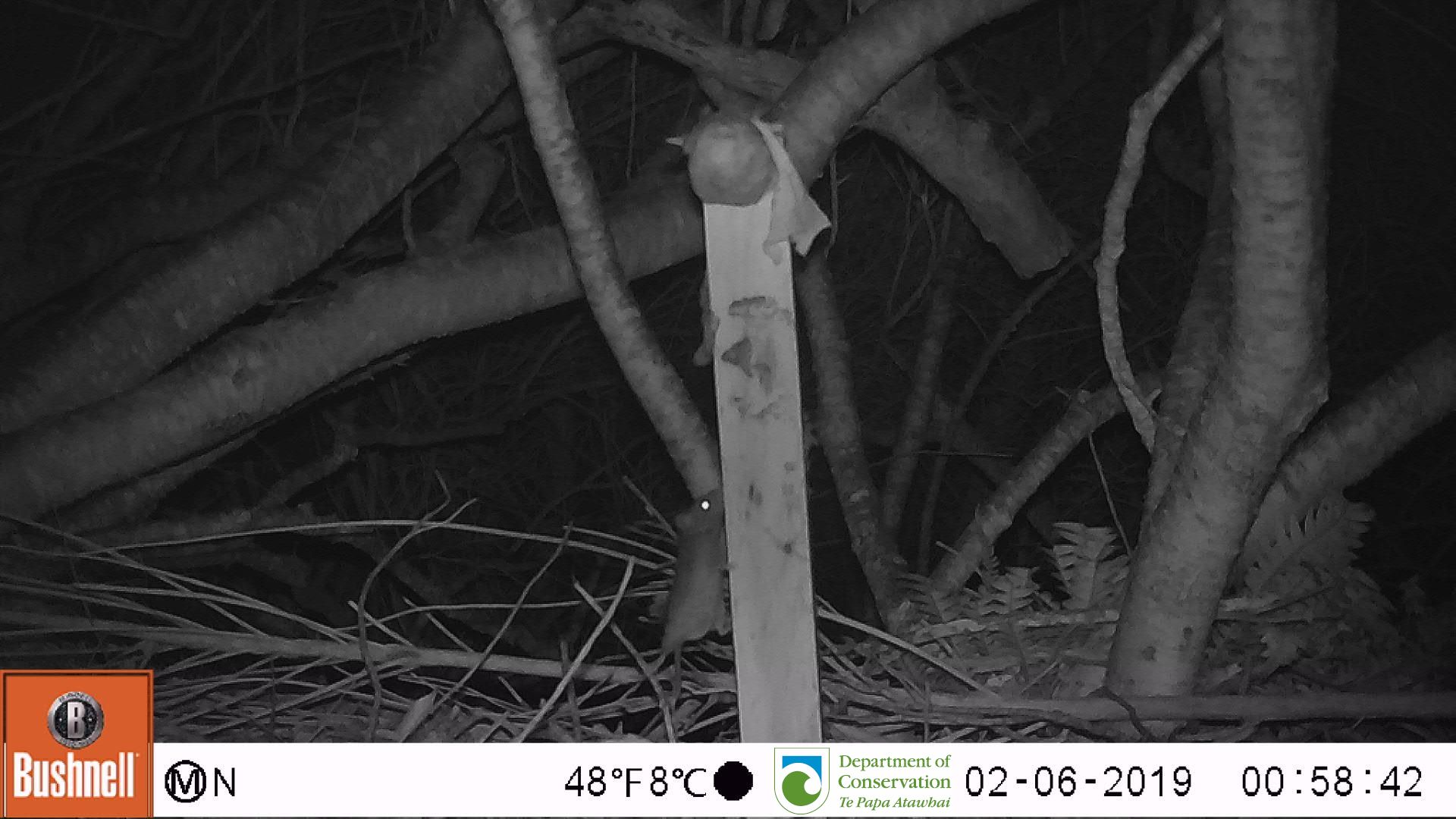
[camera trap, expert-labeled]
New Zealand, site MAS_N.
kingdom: Animalia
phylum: Chordata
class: Mammalia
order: Rodentia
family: Muridae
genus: Mus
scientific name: Mus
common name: mouse